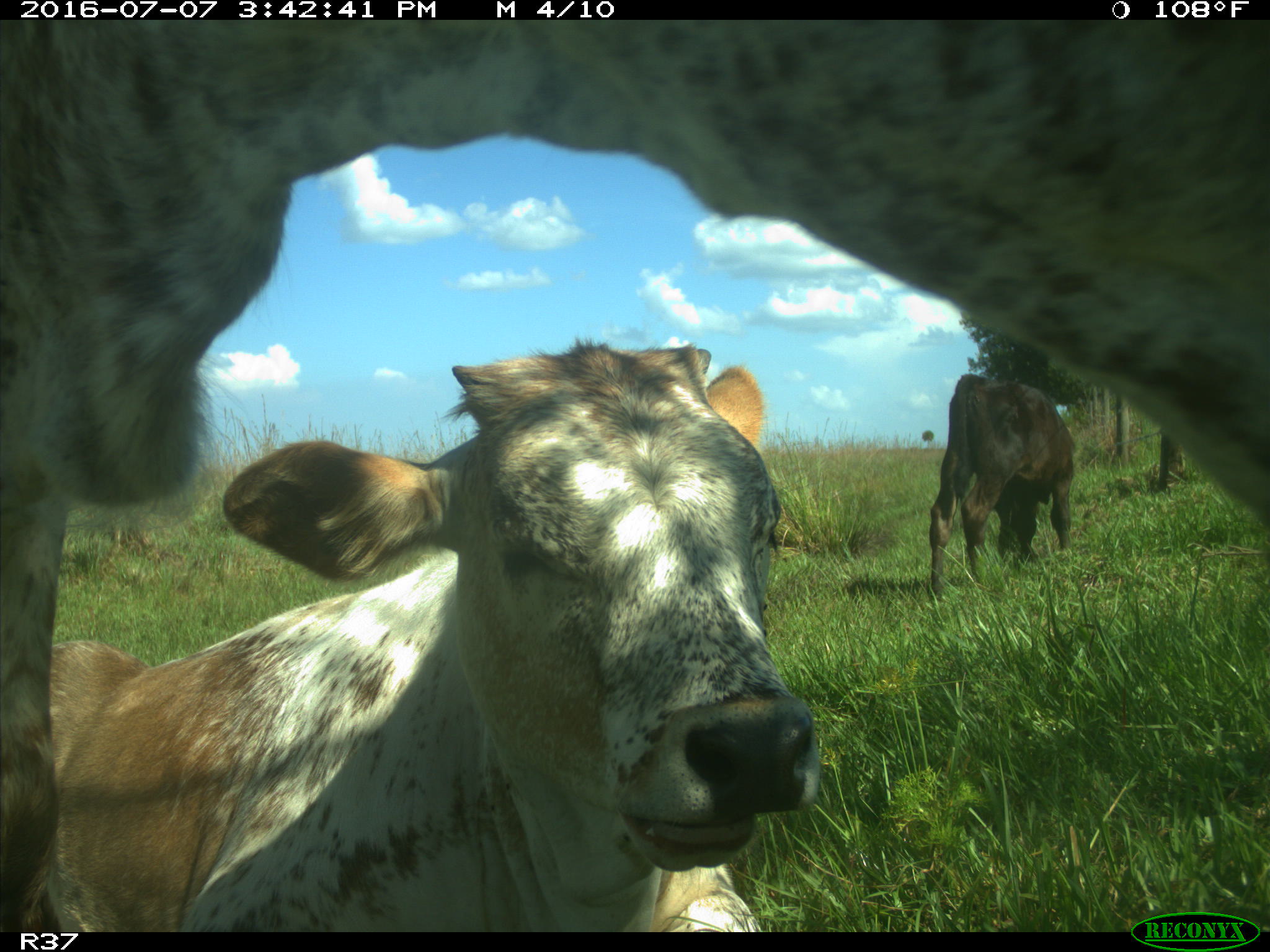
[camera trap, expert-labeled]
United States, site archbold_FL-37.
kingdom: Animalia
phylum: Chordata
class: Mammalia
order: Artiodactyla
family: Bovidae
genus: Bos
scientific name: Bos taurus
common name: domestic cow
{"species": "Bos taurus (domestic cow)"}